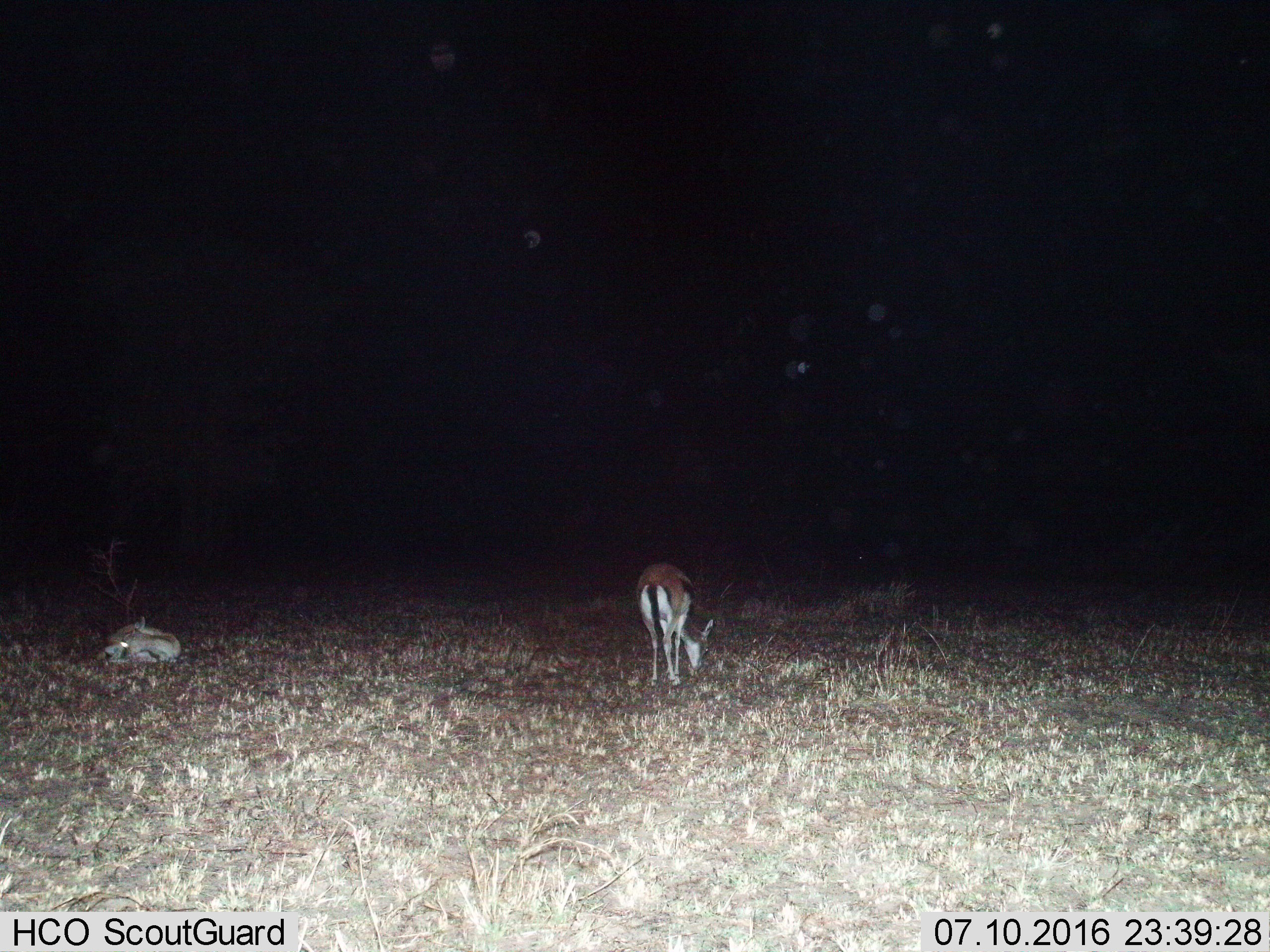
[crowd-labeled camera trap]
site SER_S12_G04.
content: unidentified animal